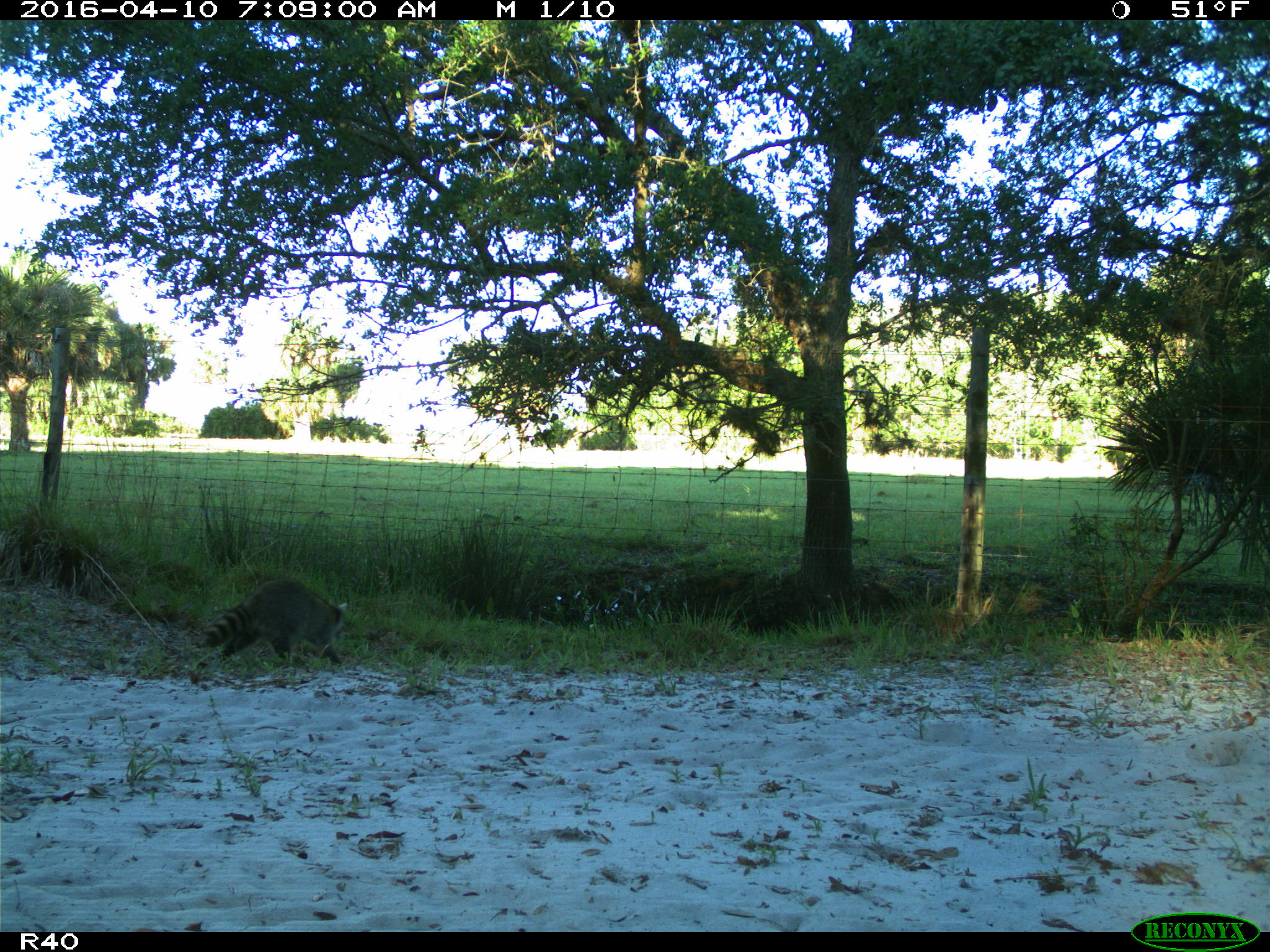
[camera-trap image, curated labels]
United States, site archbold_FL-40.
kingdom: Animalia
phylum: Chordata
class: Mammalia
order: Carnivora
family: Procyonidae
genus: Procyon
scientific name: Procyon lotor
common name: common raccoon